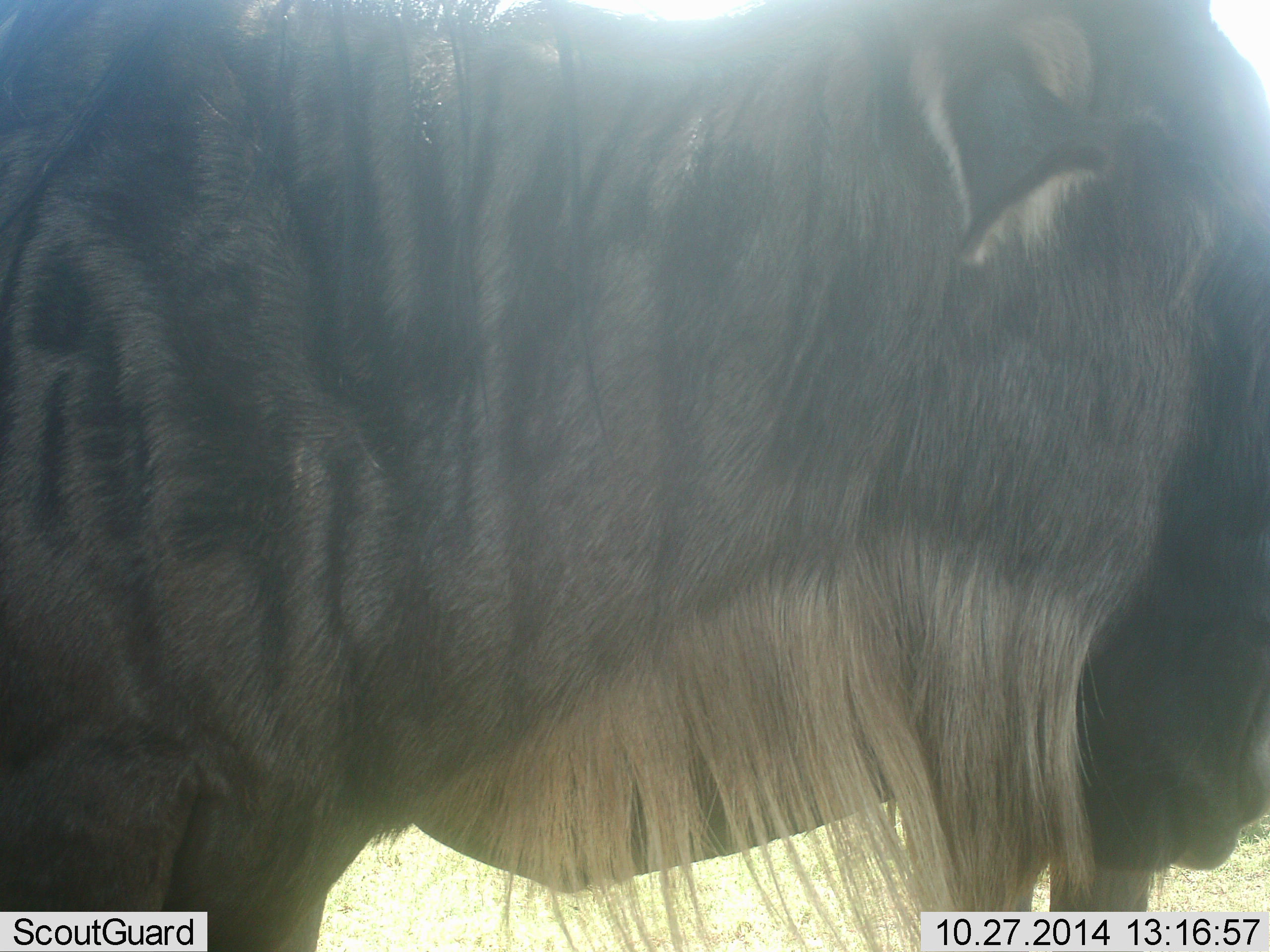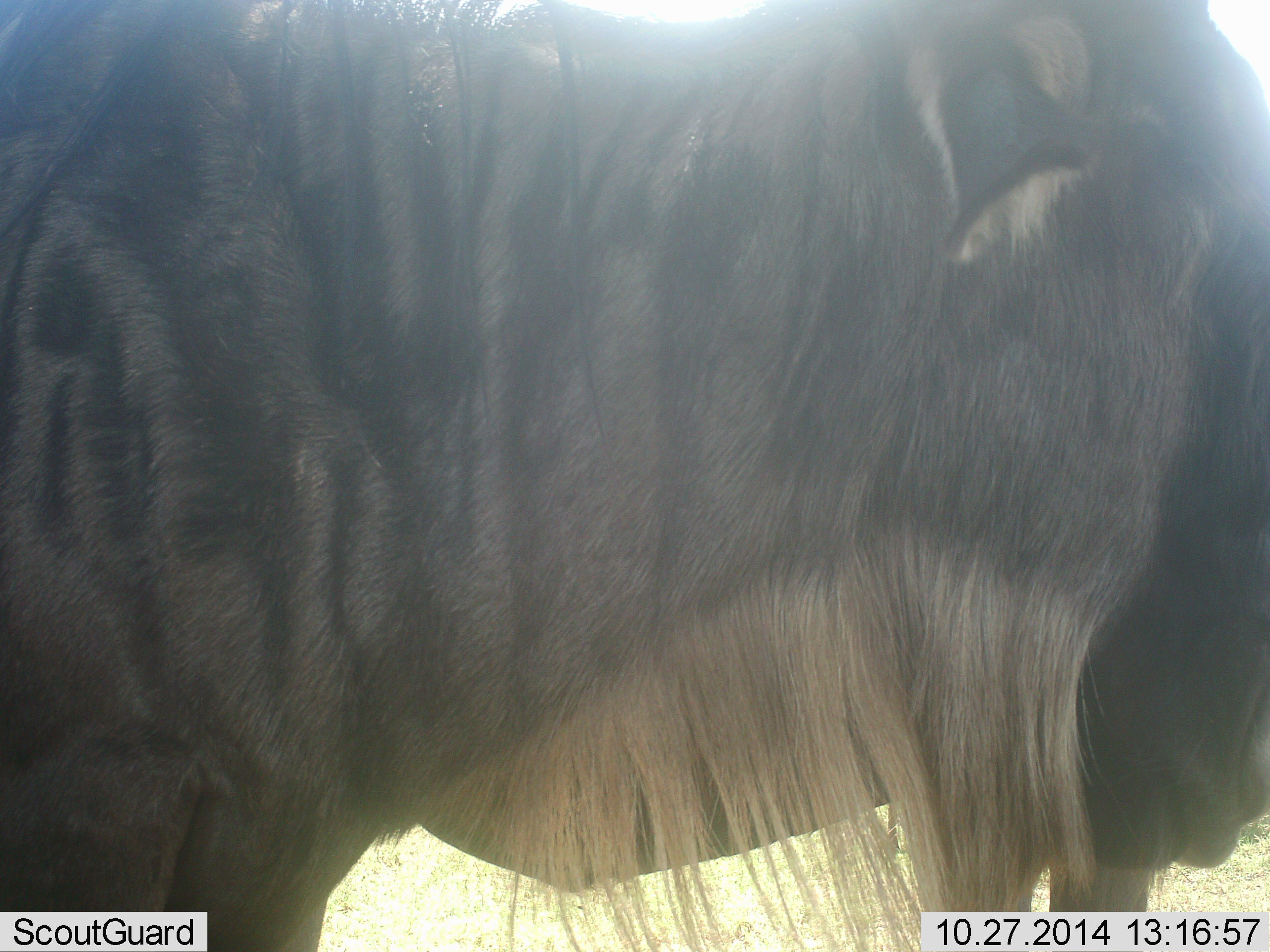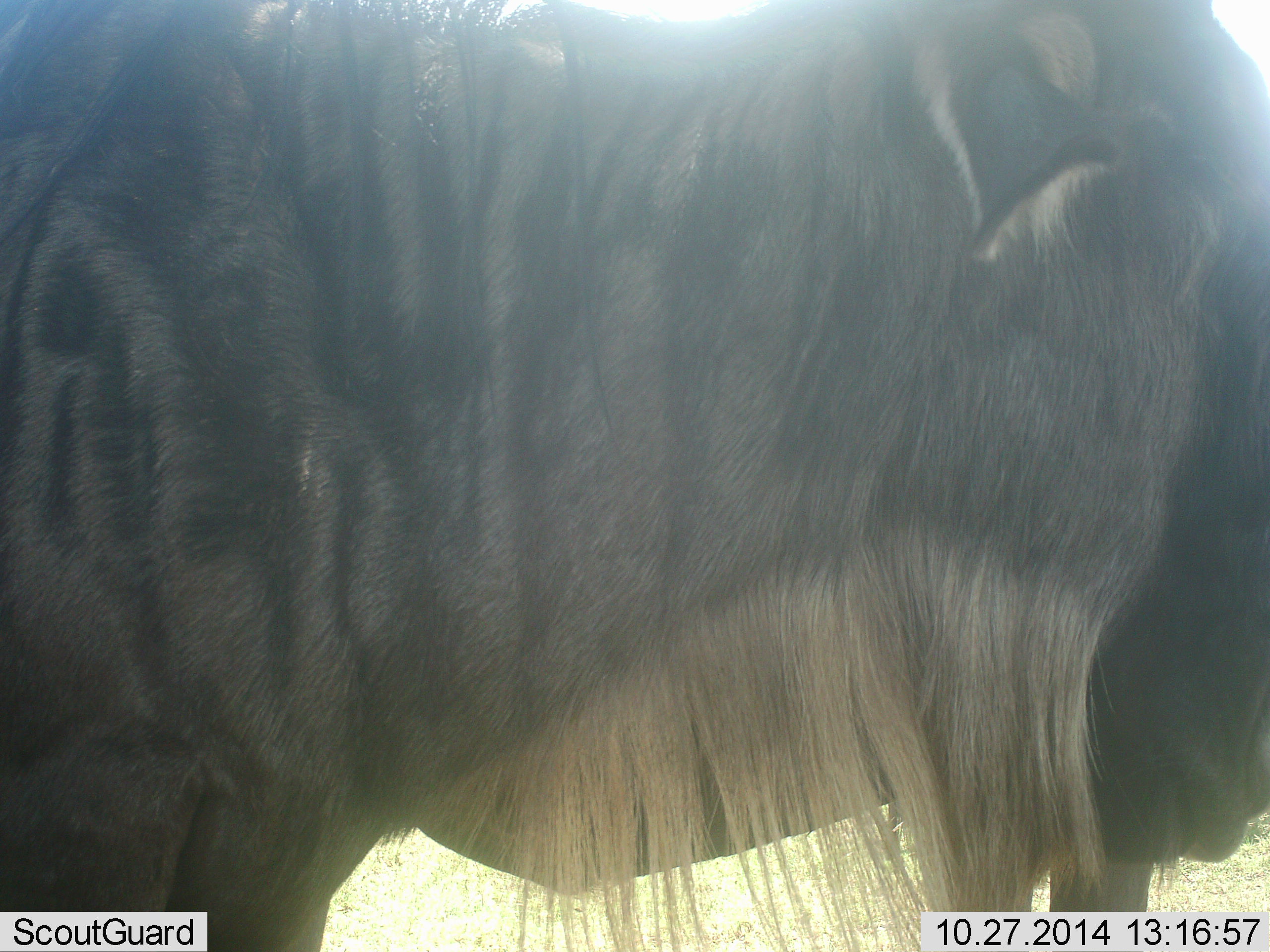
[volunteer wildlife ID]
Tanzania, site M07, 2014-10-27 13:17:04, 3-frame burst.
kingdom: Animalia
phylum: Chordata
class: Mammalia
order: Artiodactyla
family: Bovidae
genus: Connochaetes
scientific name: Connochaetes taurinus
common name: blue wildebeest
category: wildebeest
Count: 1.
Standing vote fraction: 80%.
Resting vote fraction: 0%.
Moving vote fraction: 10%.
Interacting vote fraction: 0%.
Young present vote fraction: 0%.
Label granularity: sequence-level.